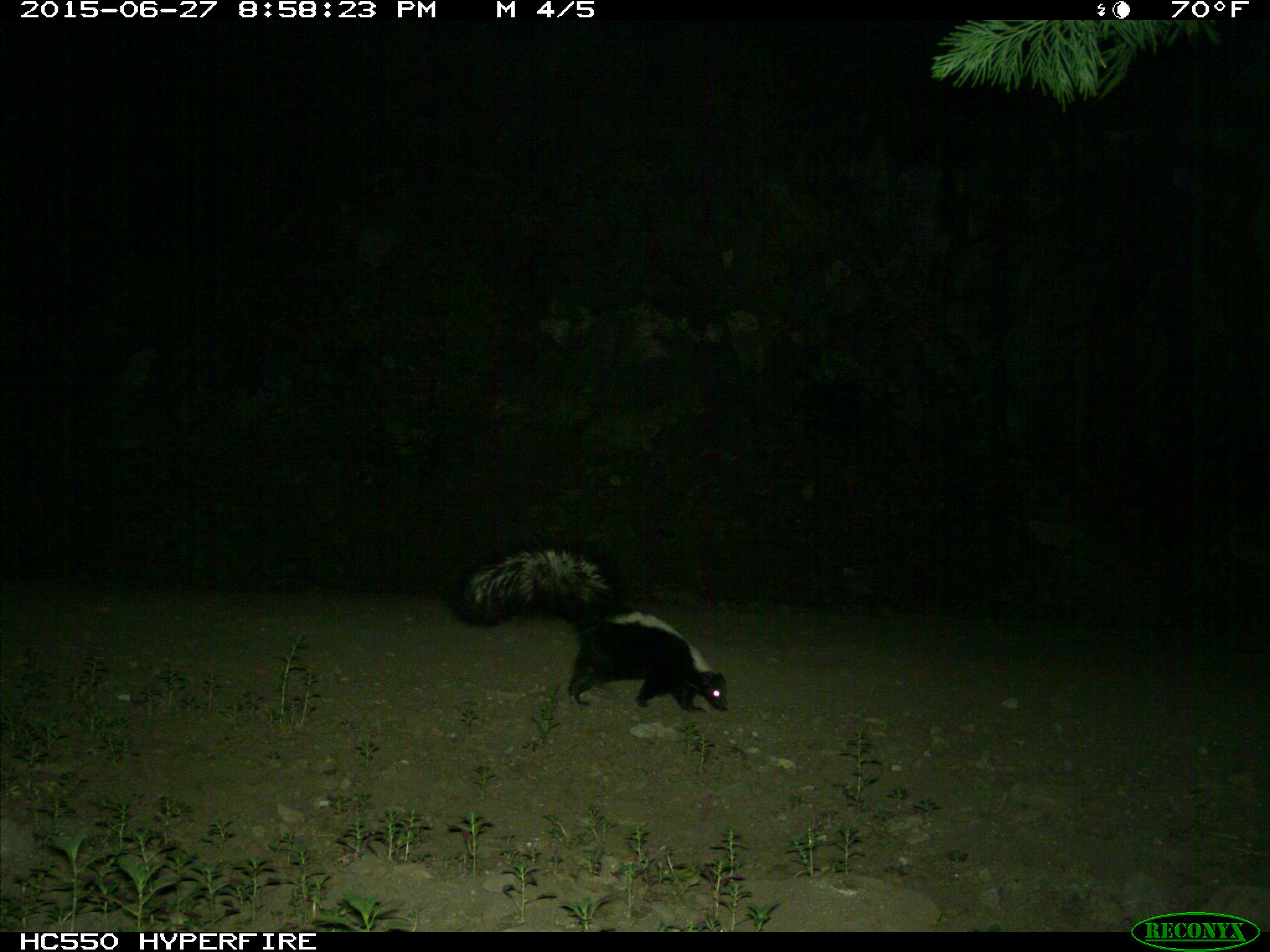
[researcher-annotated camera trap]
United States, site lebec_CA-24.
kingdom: Animalia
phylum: Chordata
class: Mammalia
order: Carnivora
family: Mephitidae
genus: Mephitis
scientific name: Mephitis mephitis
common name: striped skunk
Mephitis mephitis (striped skunk).